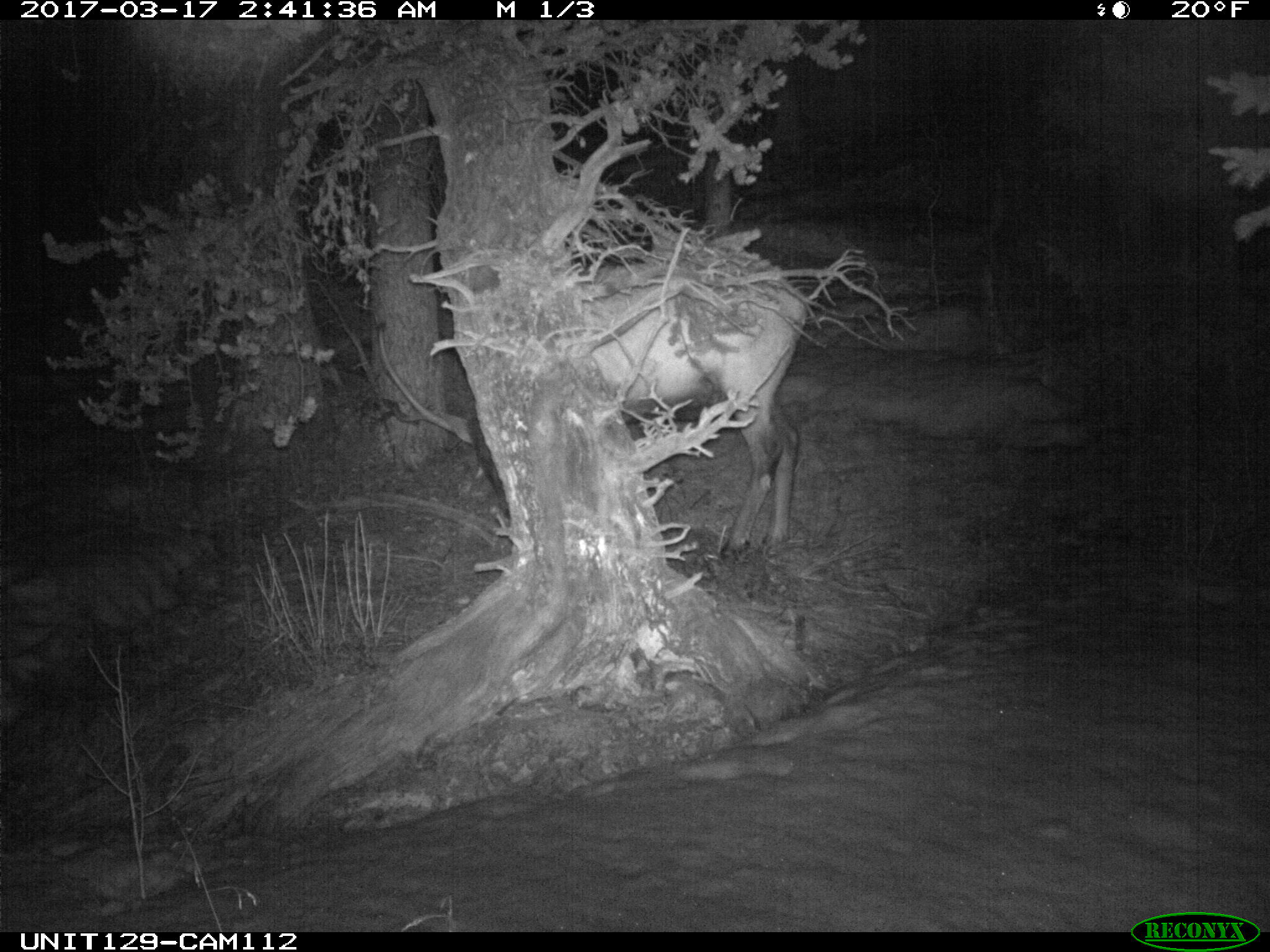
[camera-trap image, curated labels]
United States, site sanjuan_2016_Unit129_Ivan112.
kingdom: Animalia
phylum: Chordata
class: Mammalia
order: Artiodactyla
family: Cervidae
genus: Cervus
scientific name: Cervus elaphus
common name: red deer